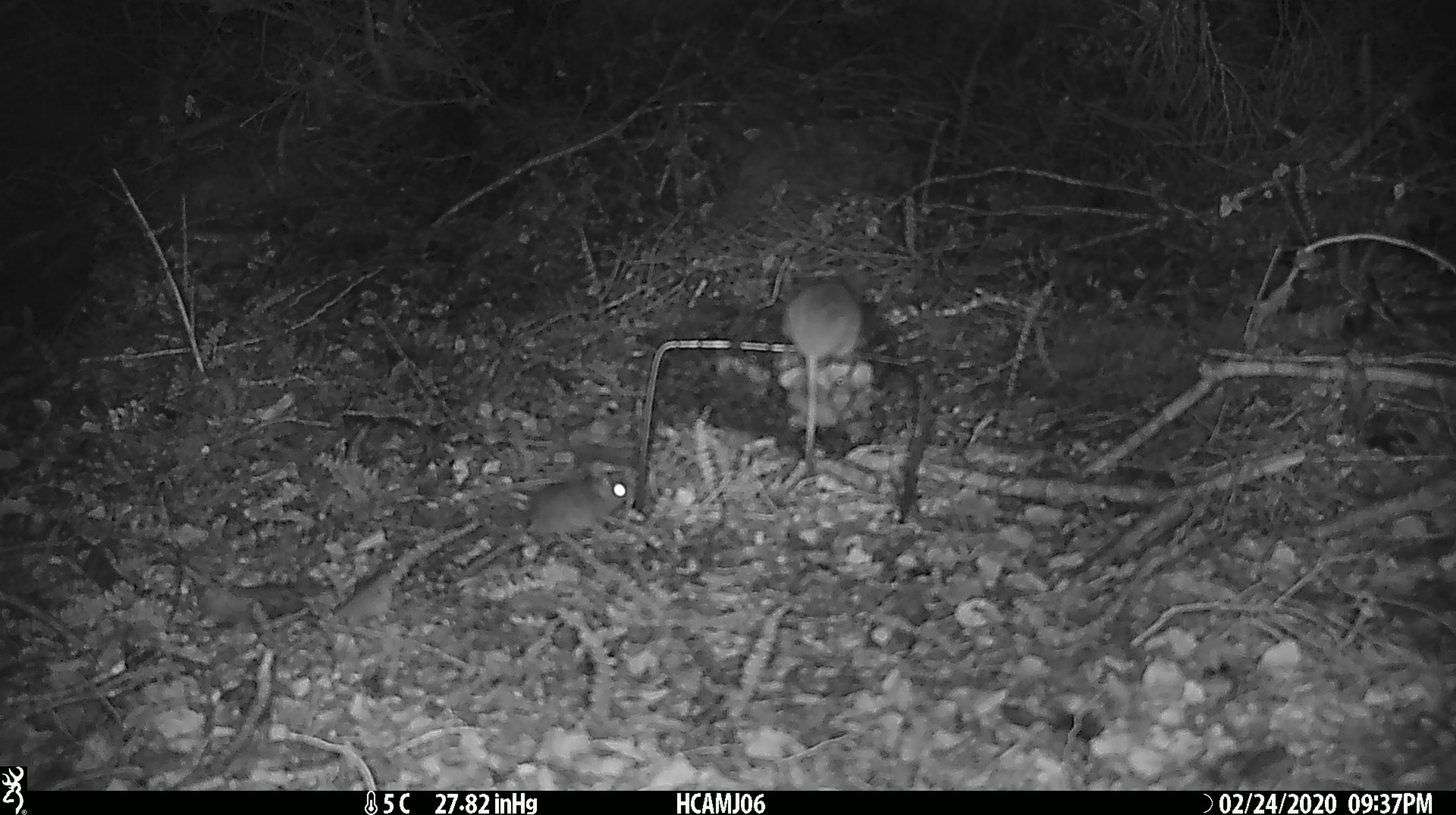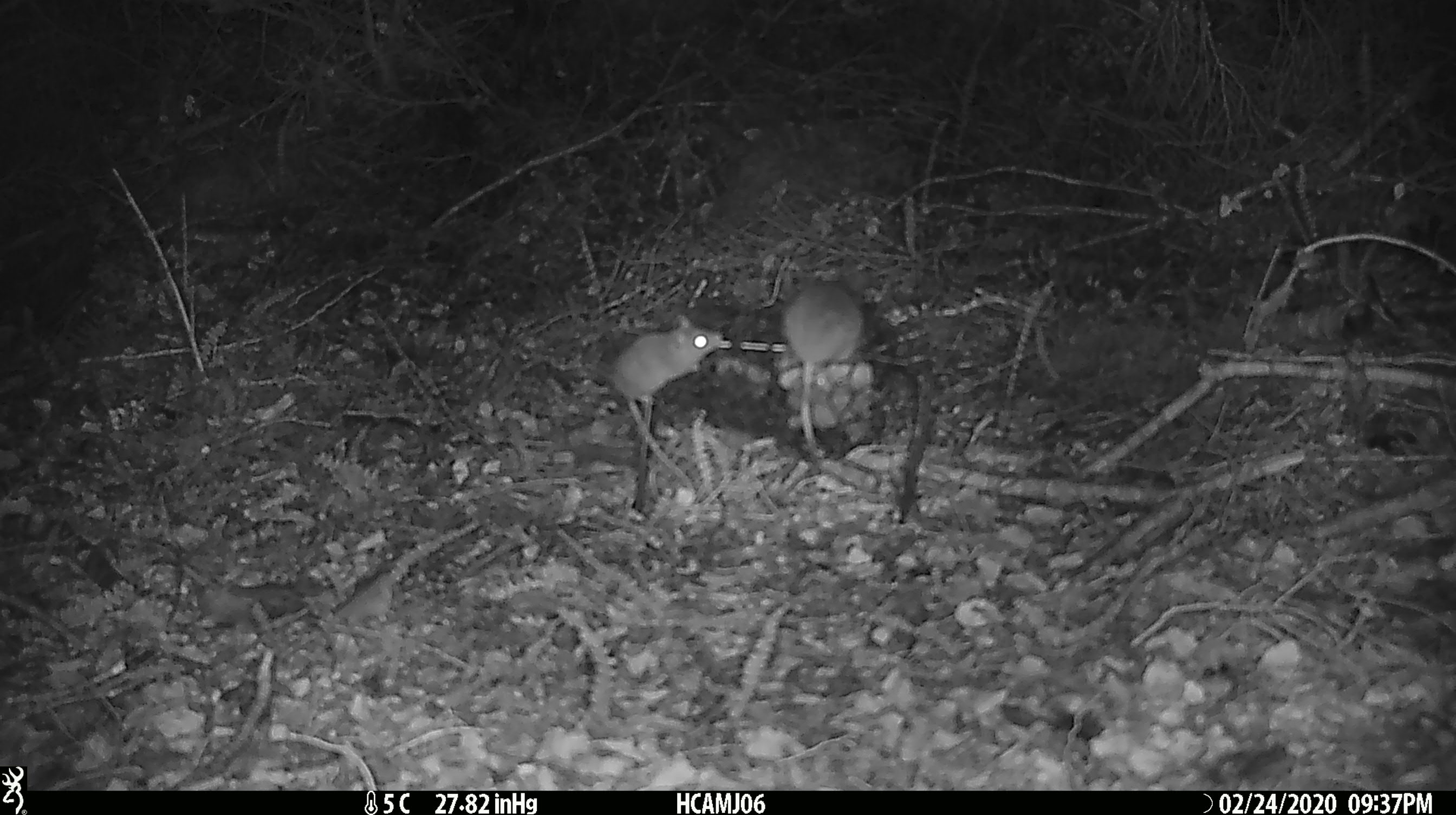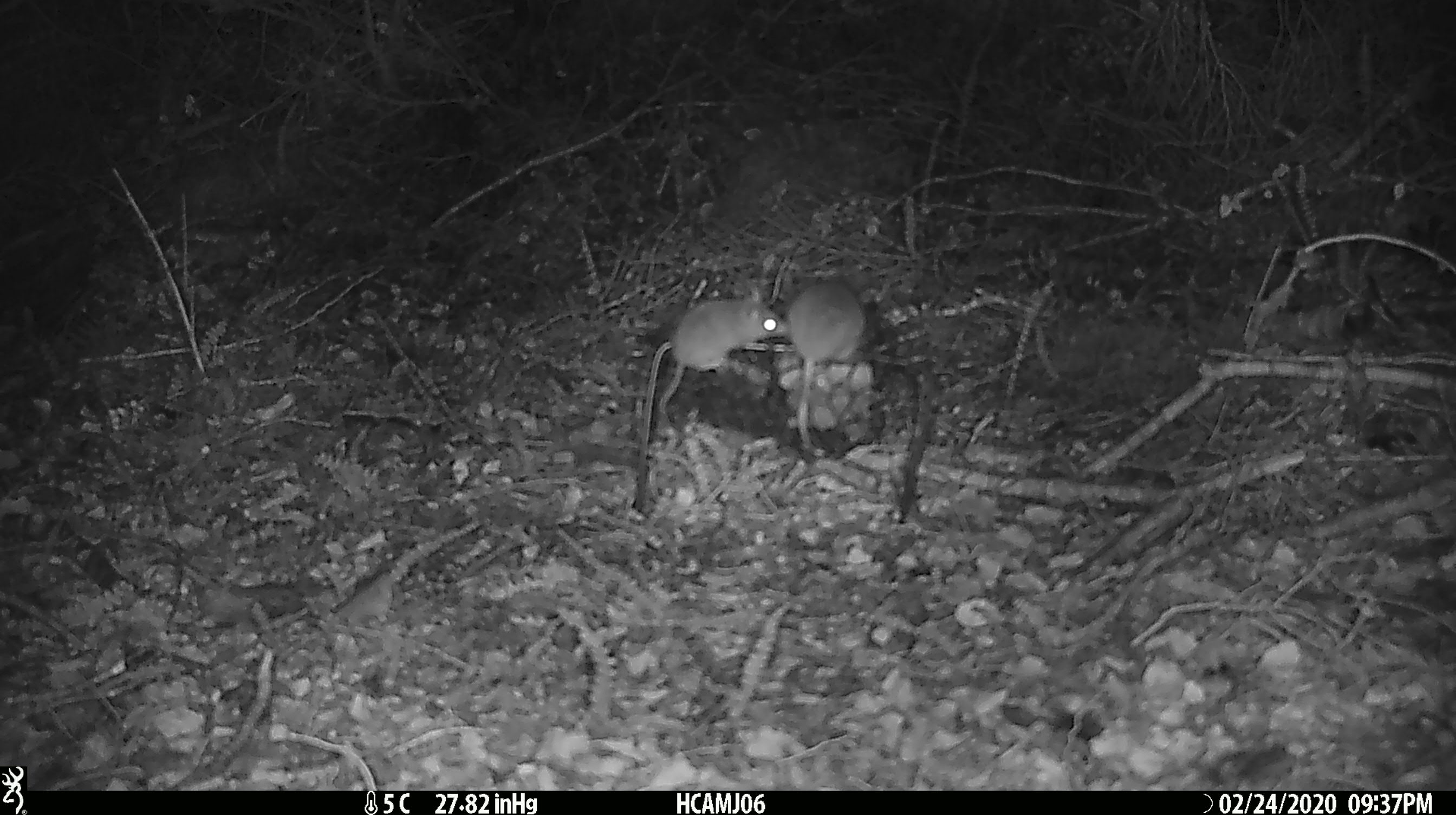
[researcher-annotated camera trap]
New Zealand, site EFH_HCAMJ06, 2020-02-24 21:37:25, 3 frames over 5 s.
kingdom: Animalia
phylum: Chordata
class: Mammalia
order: Rodentia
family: Muridae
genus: Mus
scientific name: Mus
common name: mouse